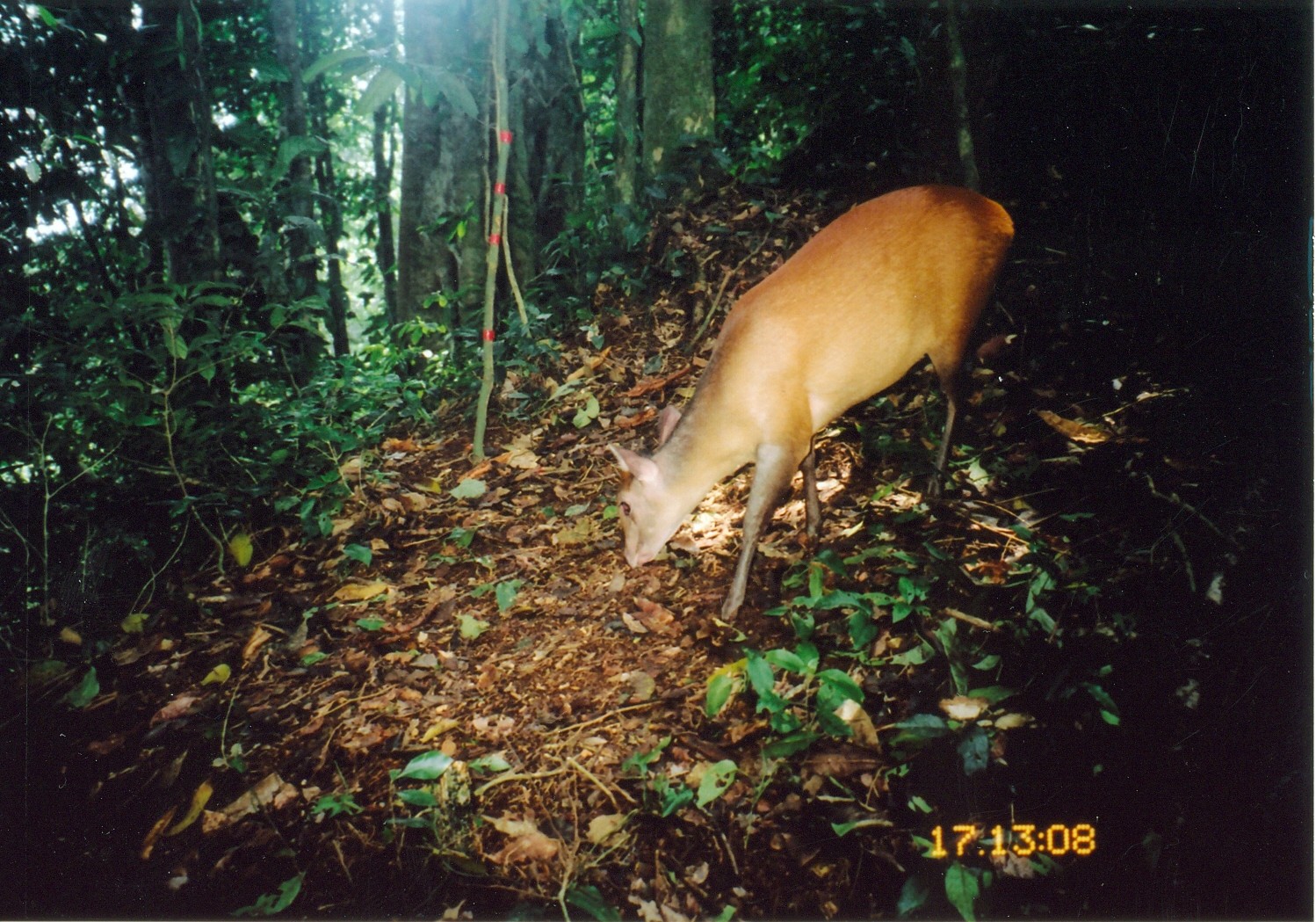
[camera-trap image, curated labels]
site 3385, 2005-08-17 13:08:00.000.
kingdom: Animalia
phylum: Chordata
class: Mammalia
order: Artiodactyla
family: Bovidae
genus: Cephalophus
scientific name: Cephalophus harveyi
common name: harvey's duiker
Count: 1.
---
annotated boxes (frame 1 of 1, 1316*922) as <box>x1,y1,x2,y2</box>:
cephalophus harveyi: <box>601,176,1018,620</box>